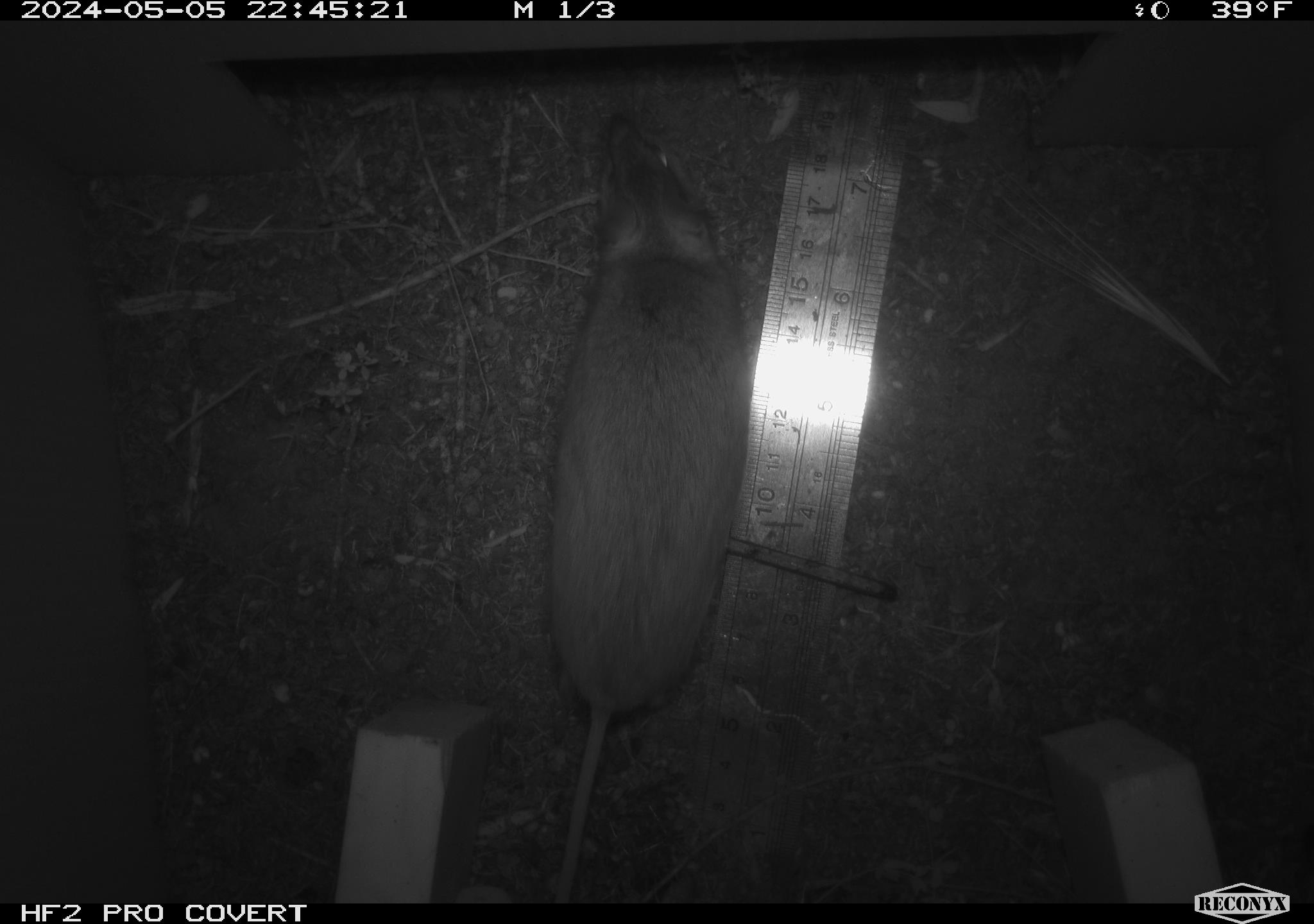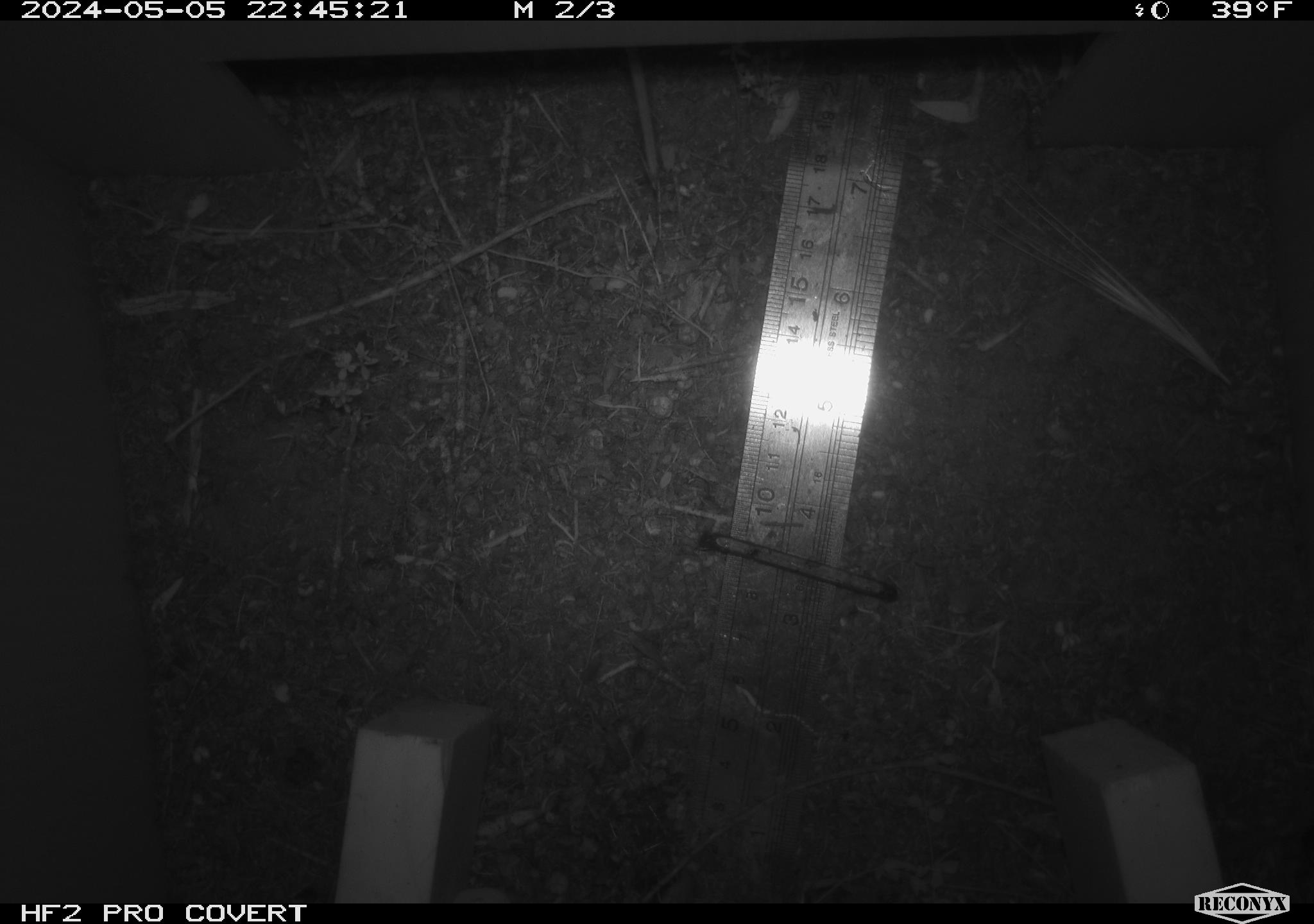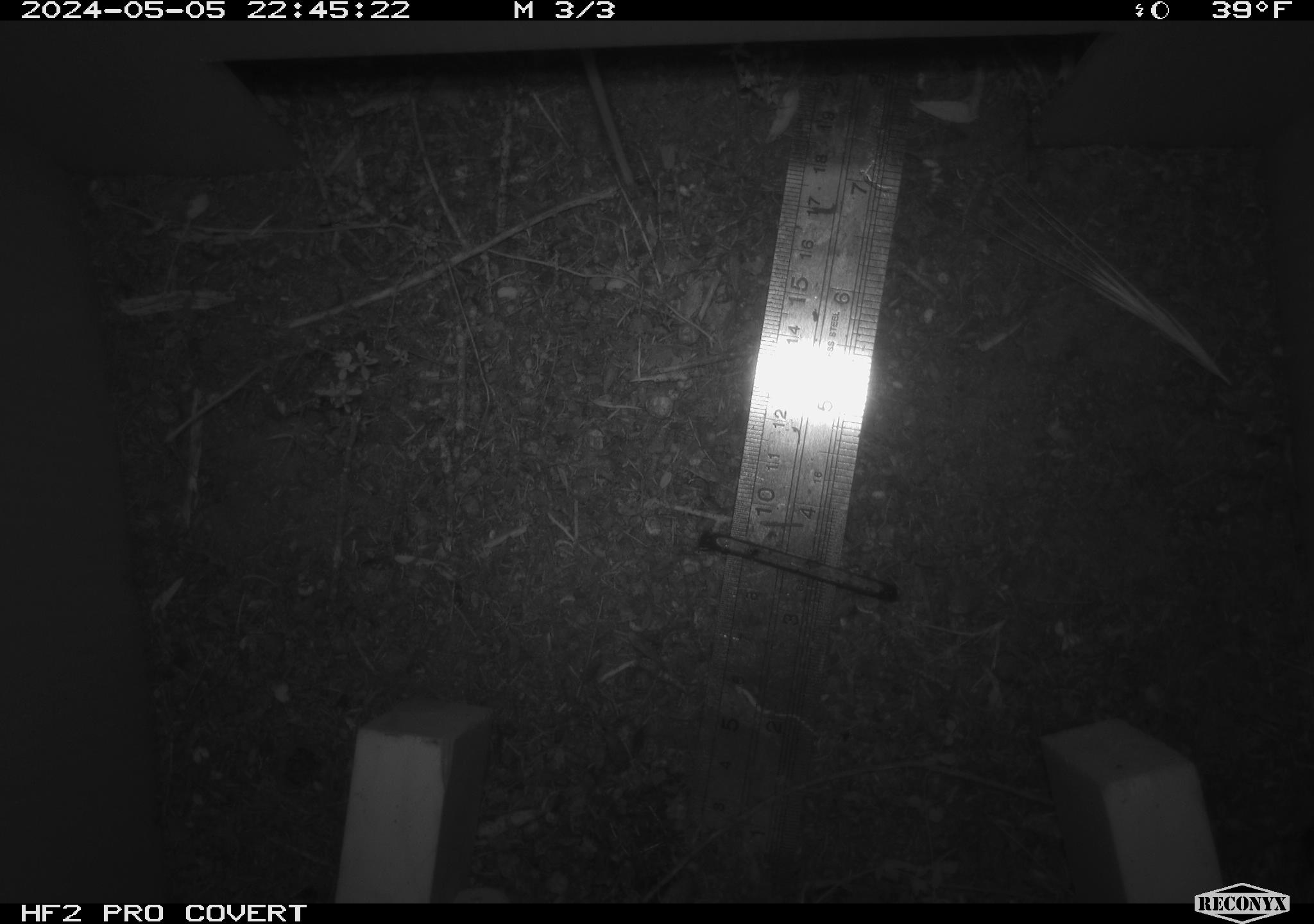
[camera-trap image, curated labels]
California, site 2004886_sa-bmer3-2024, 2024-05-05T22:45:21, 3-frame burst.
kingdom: Animalia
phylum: Chordata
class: Mammalia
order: Rodentia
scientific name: Rodentia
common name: mouse species